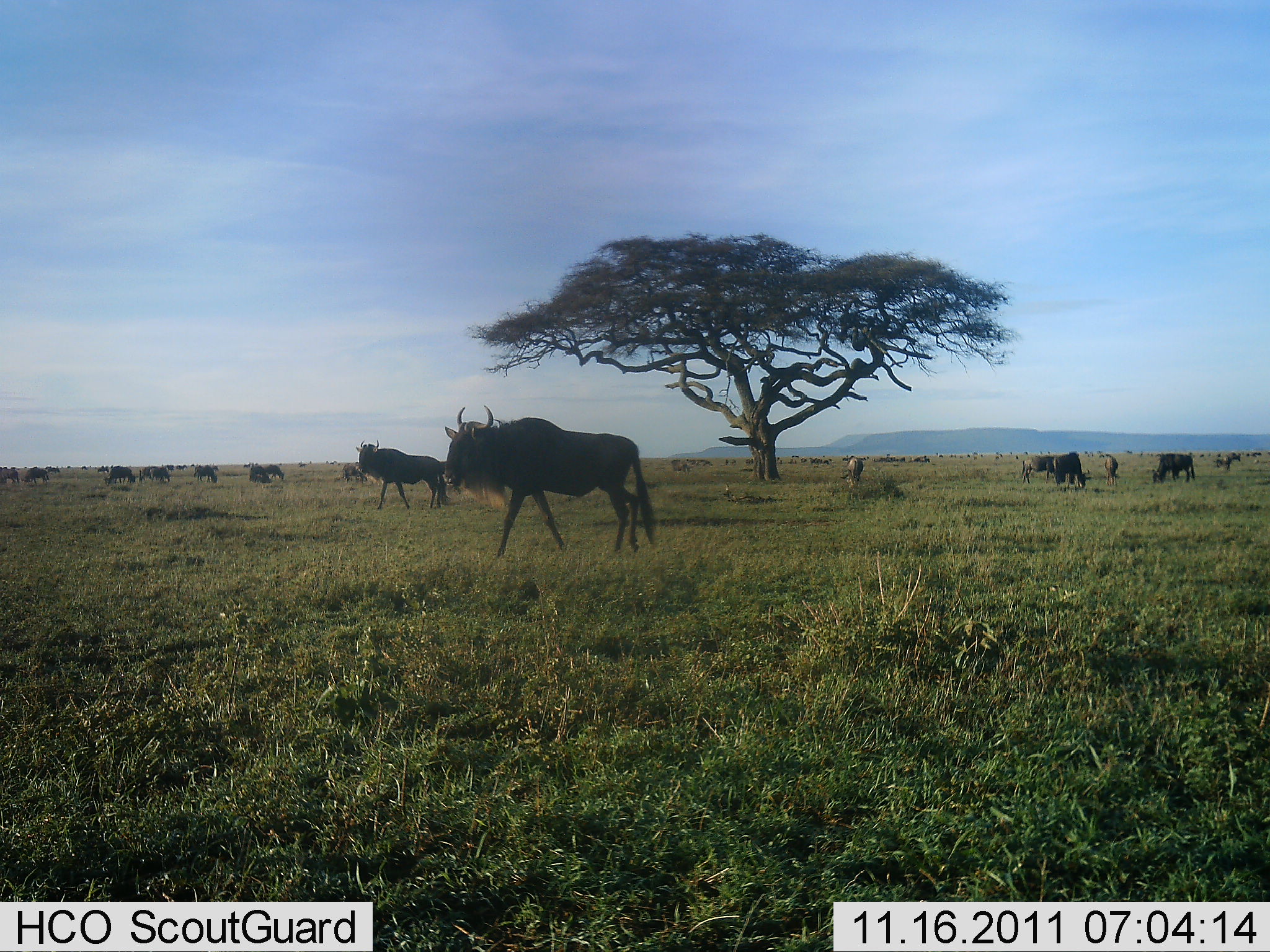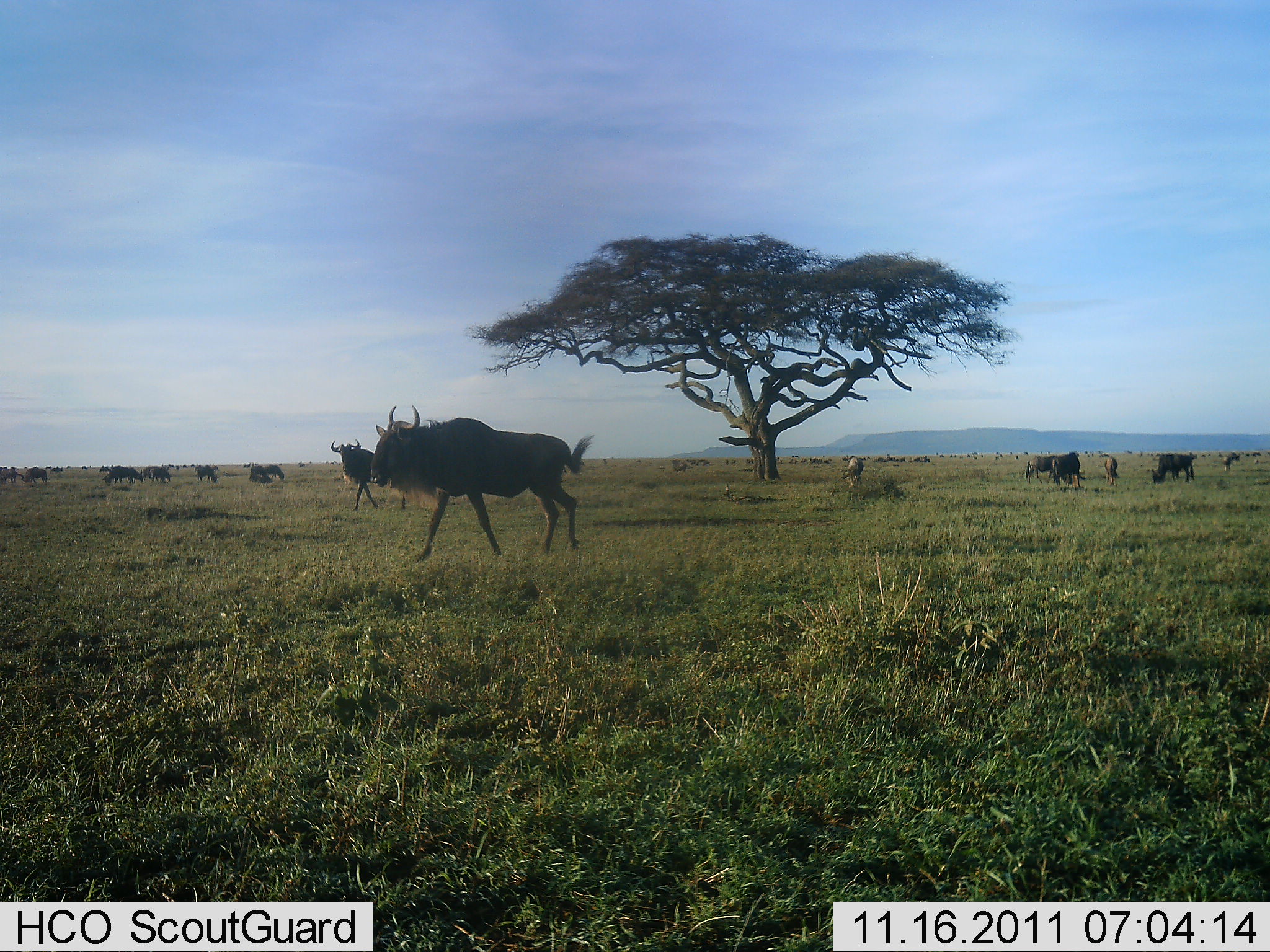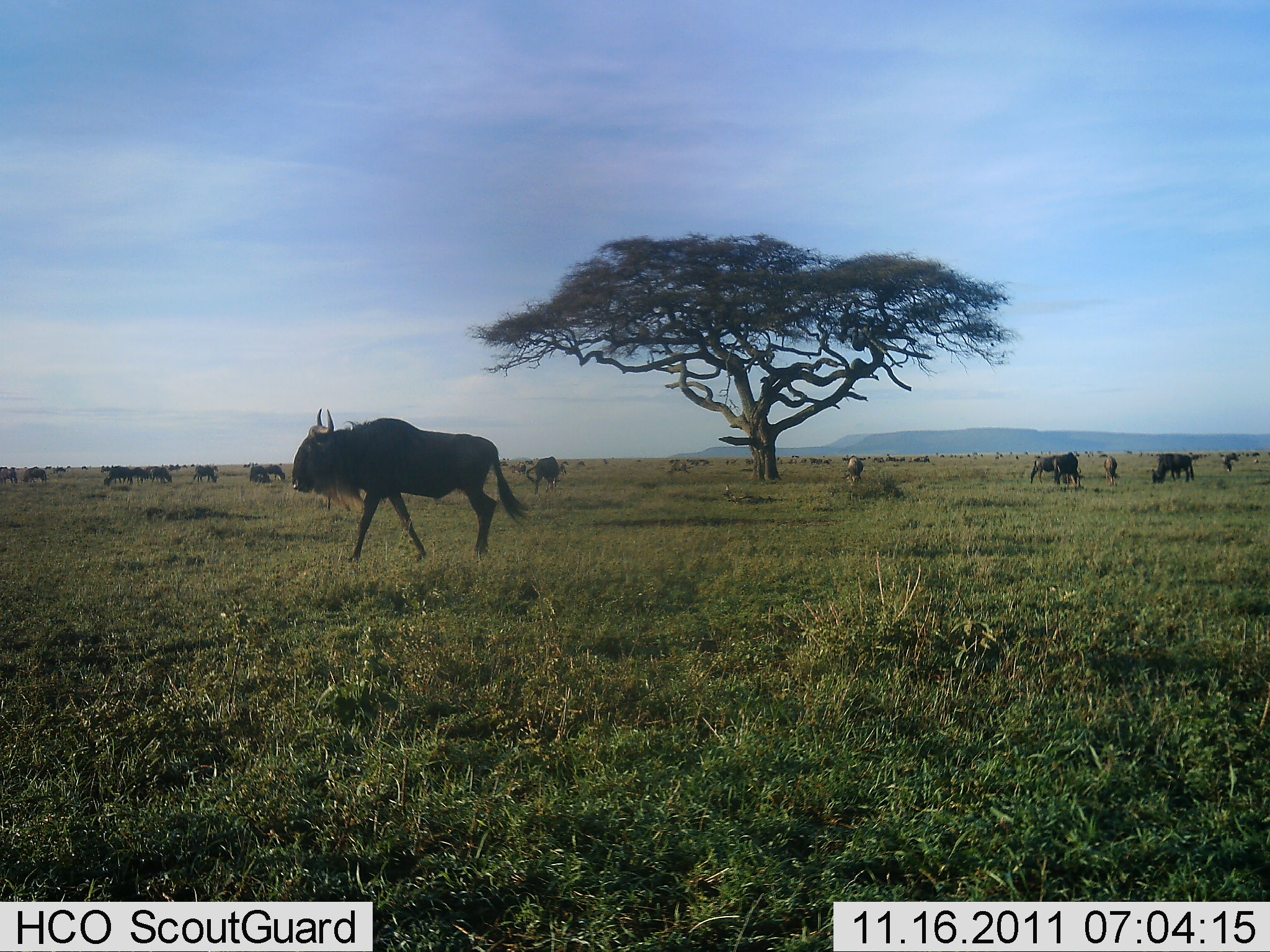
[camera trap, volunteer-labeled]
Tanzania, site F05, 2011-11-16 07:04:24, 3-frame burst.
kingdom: Animalia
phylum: Chordata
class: Mammalia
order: Artiodactyla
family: Bovidae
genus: Connochaetes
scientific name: Connochaetes taurinus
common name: blue wildebeest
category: wildebeest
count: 11-50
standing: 25%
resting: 0%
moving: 75%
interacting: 0%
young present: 0%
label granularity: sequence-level